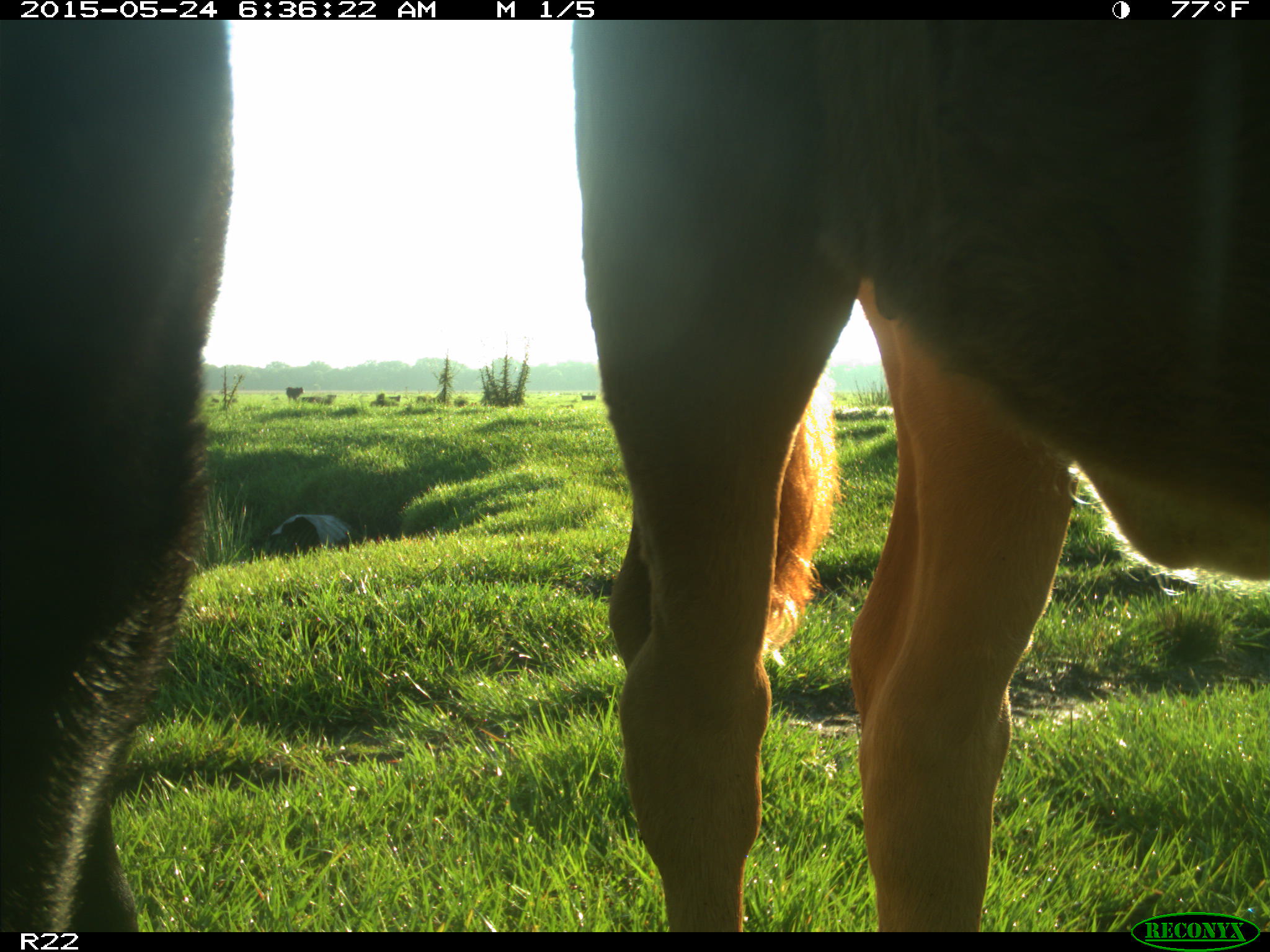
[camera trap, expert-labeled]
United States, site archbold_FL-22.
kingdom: Animalia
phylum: Chordata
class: Mammalia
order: Artiodactyla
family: Bovidae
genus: Bos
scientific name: Bos taurus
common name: domestic cow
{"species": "Bos taurus (domestic cow)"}